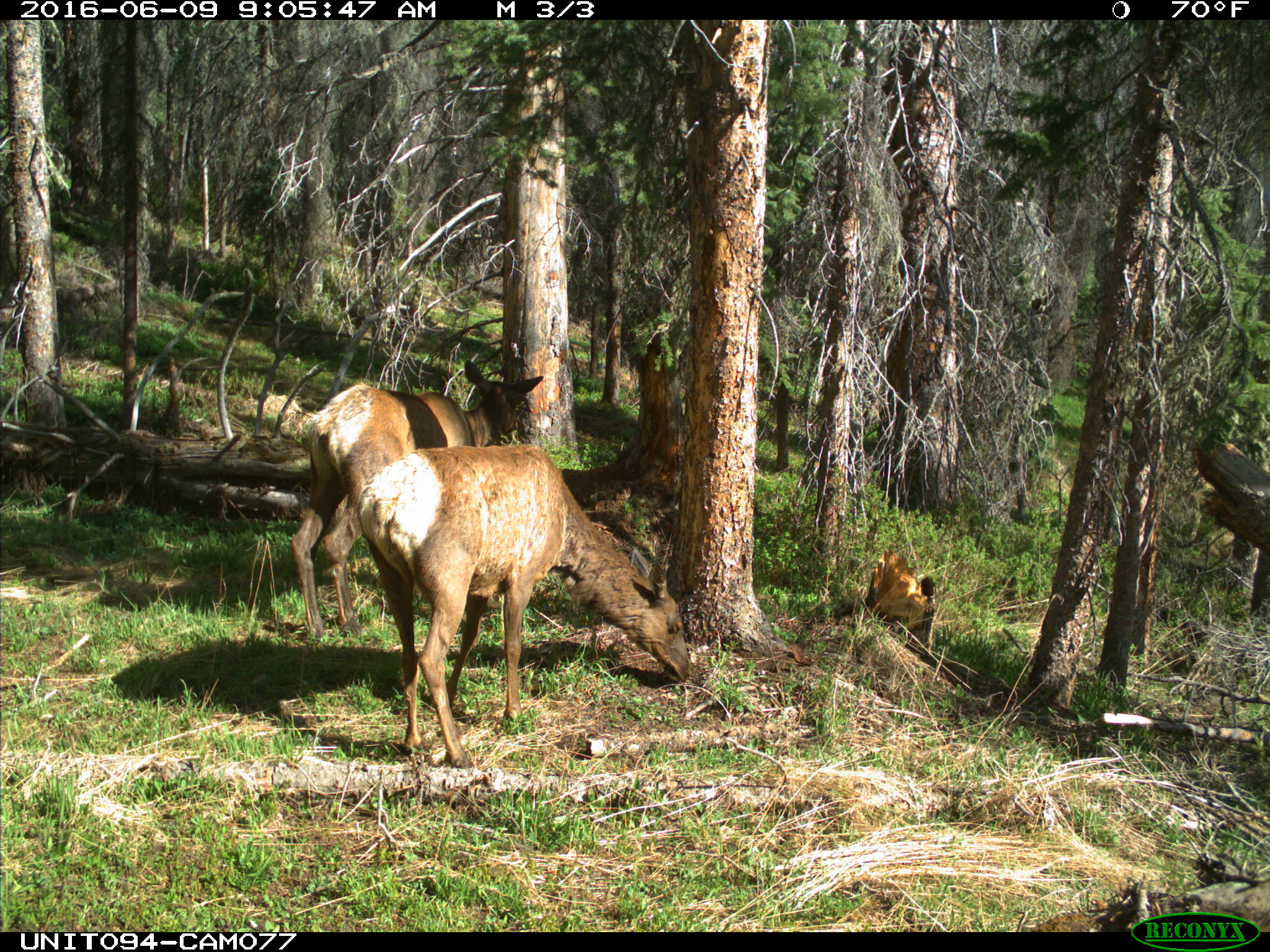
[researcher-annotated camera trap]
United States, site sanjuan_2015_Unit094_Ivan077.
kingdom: Animalia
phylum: Chordata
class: Mammalia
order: Artiodactyla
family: Cervidae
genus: Cervus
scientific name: Cervus elaphus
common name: red deer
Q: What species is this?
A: Cervus elaphus (red deer).